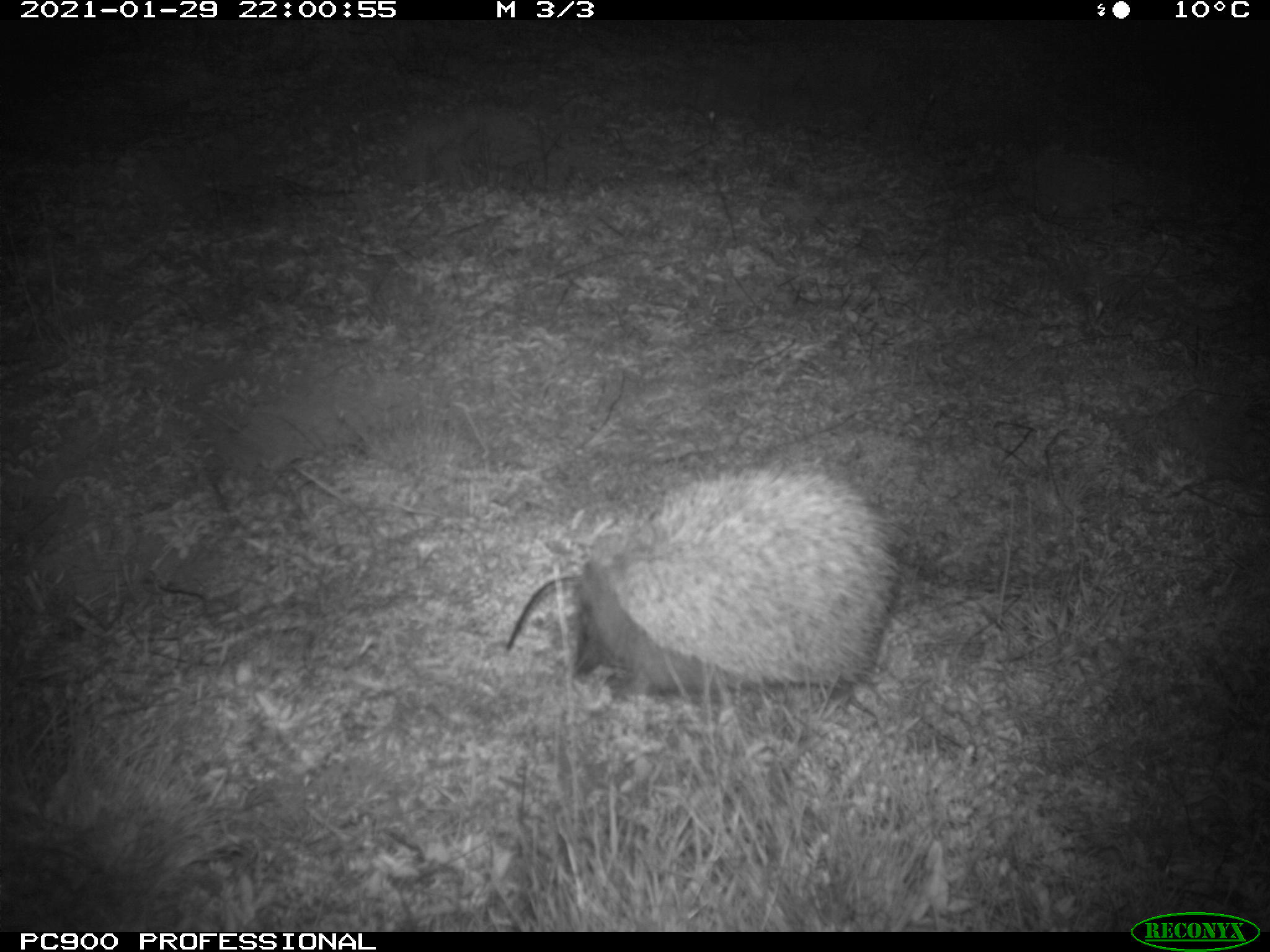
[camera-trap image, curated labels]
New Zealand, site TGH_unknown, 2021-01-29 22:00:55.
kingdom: Animalia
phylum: Chordata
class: Mammalia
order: Eulipotyphla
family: Erinaceidae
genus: Erinaceus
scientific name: Erinaceus europaeus europaeus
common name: european hedgehog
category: hedgehog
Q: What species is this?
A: Hedgehog (european hedgehog) (Erinaceus europaeus europaeus).